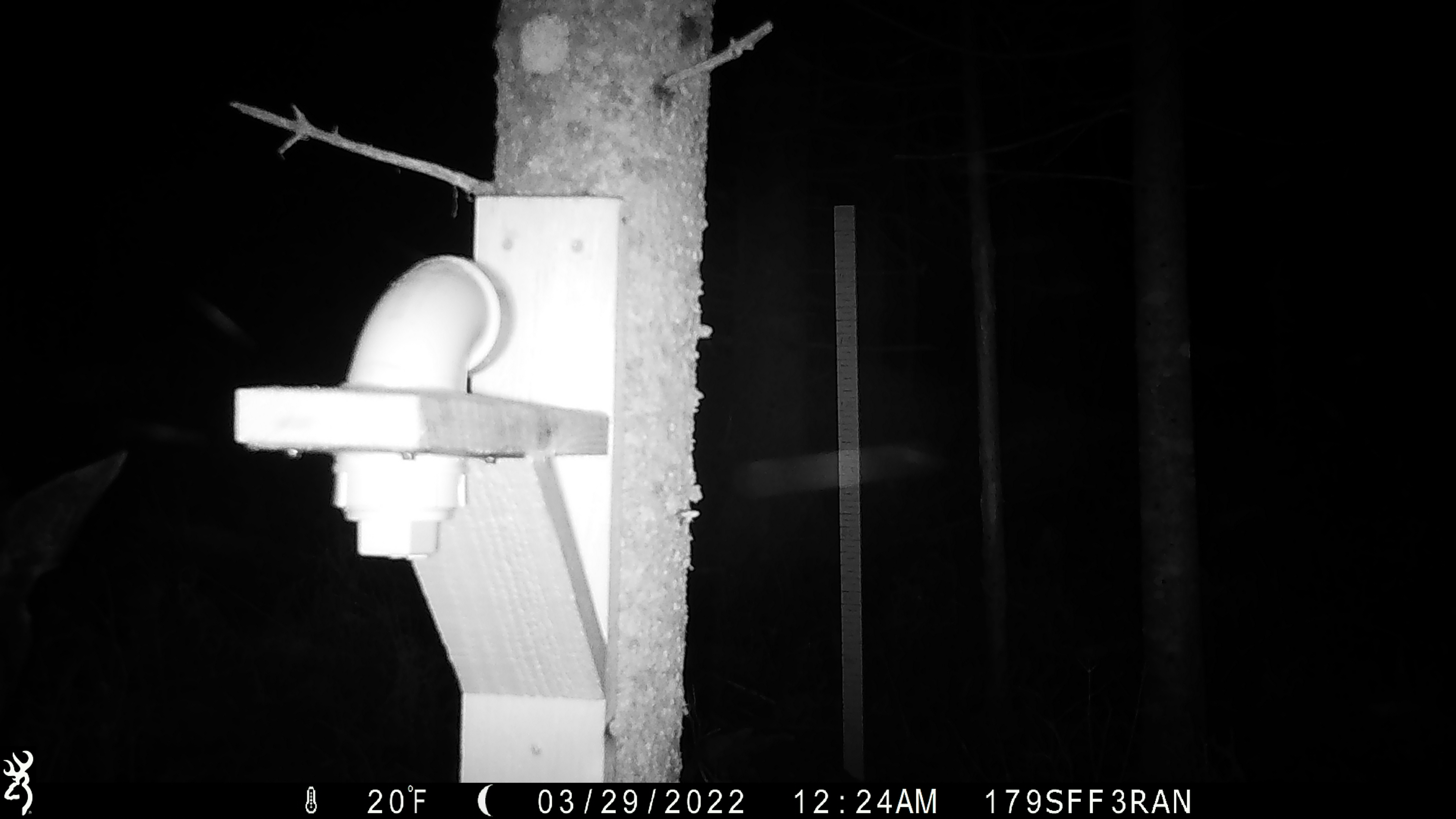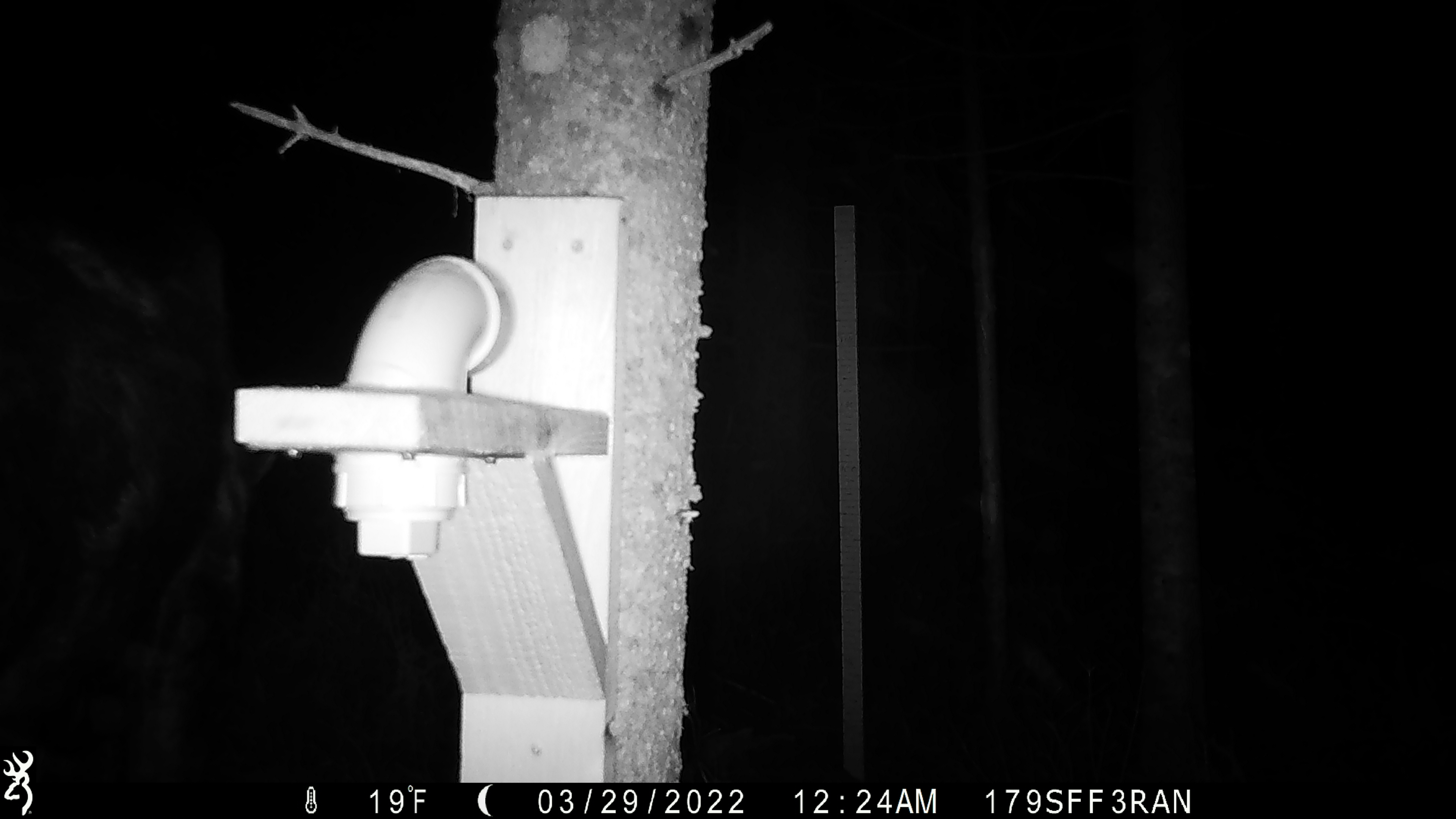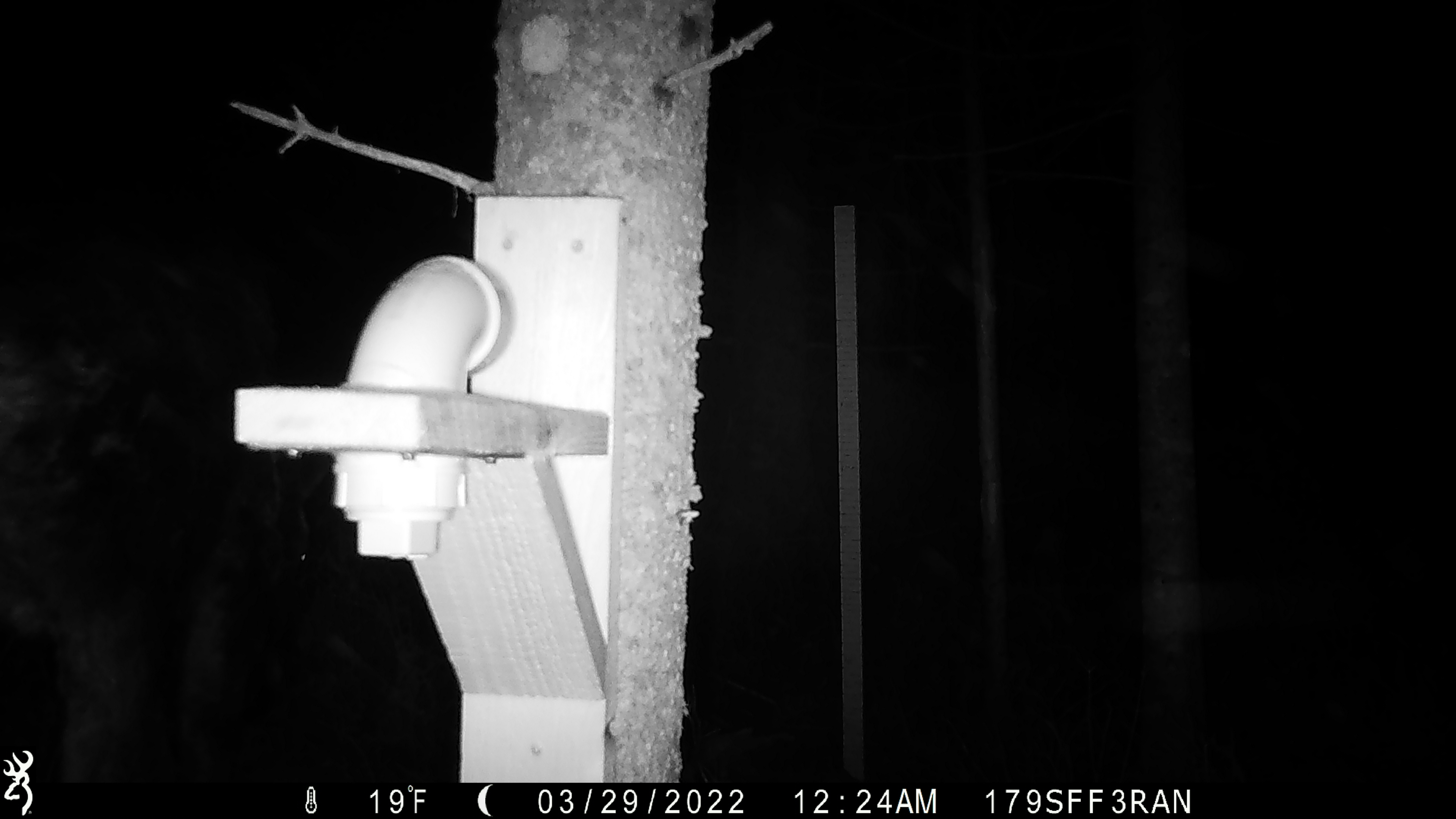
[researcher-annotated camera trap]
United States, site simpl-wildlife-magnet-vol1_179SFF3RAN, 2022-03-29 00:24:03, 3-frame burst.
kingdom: Animalia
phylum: Chordata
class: Mammalia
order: Artiodactyla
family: Cervidae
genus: Alces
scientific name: Alces alces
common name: moose